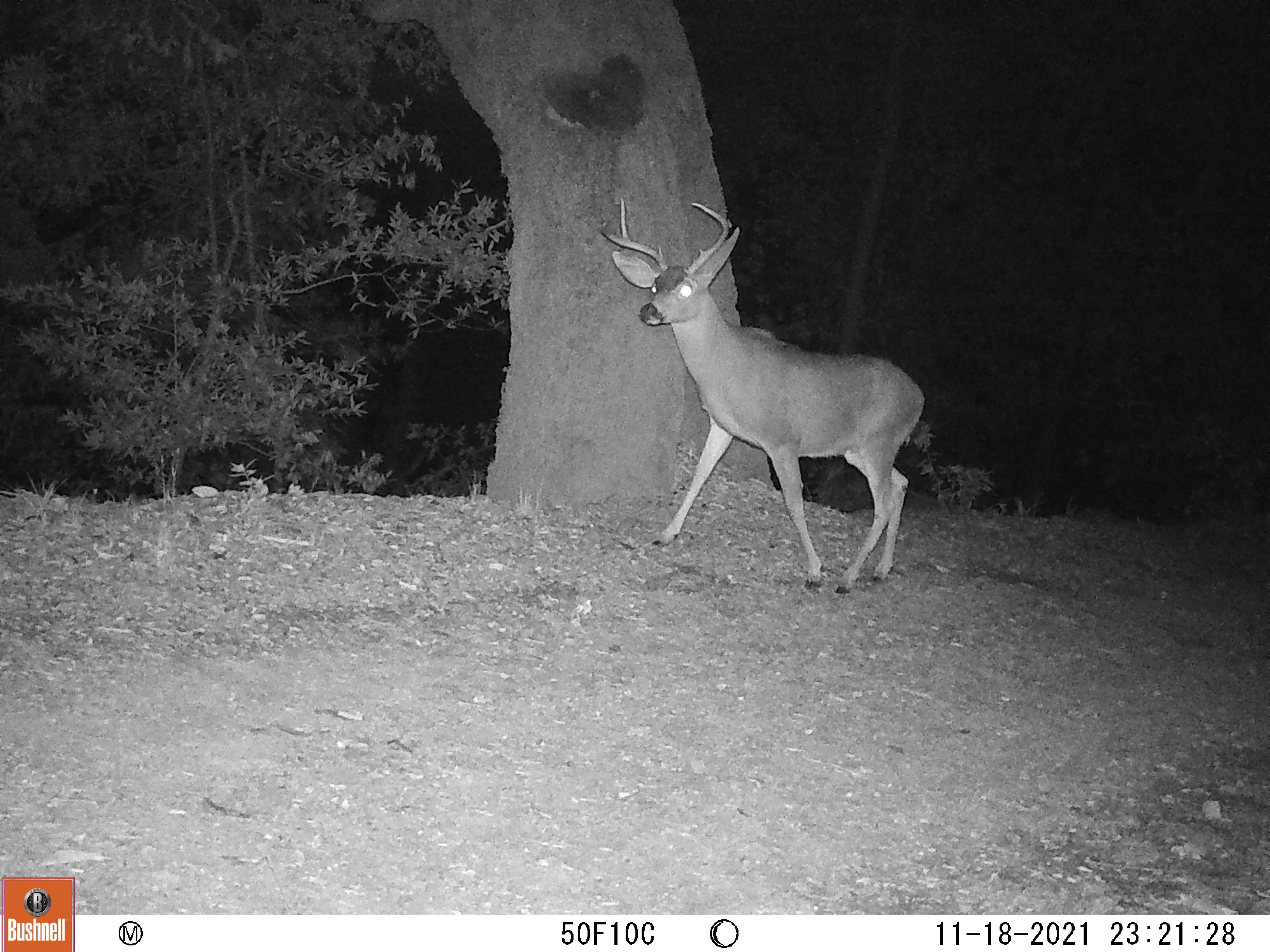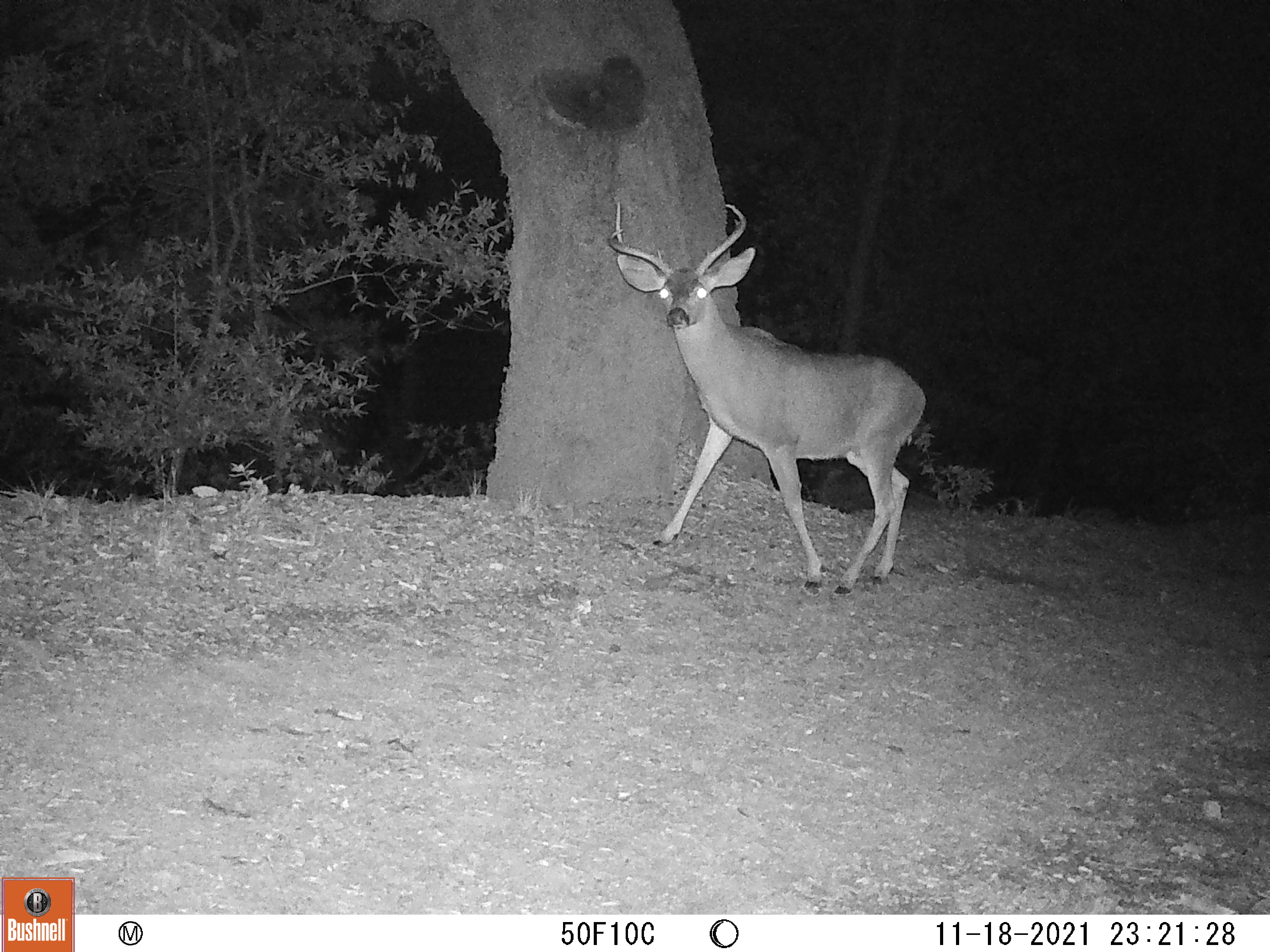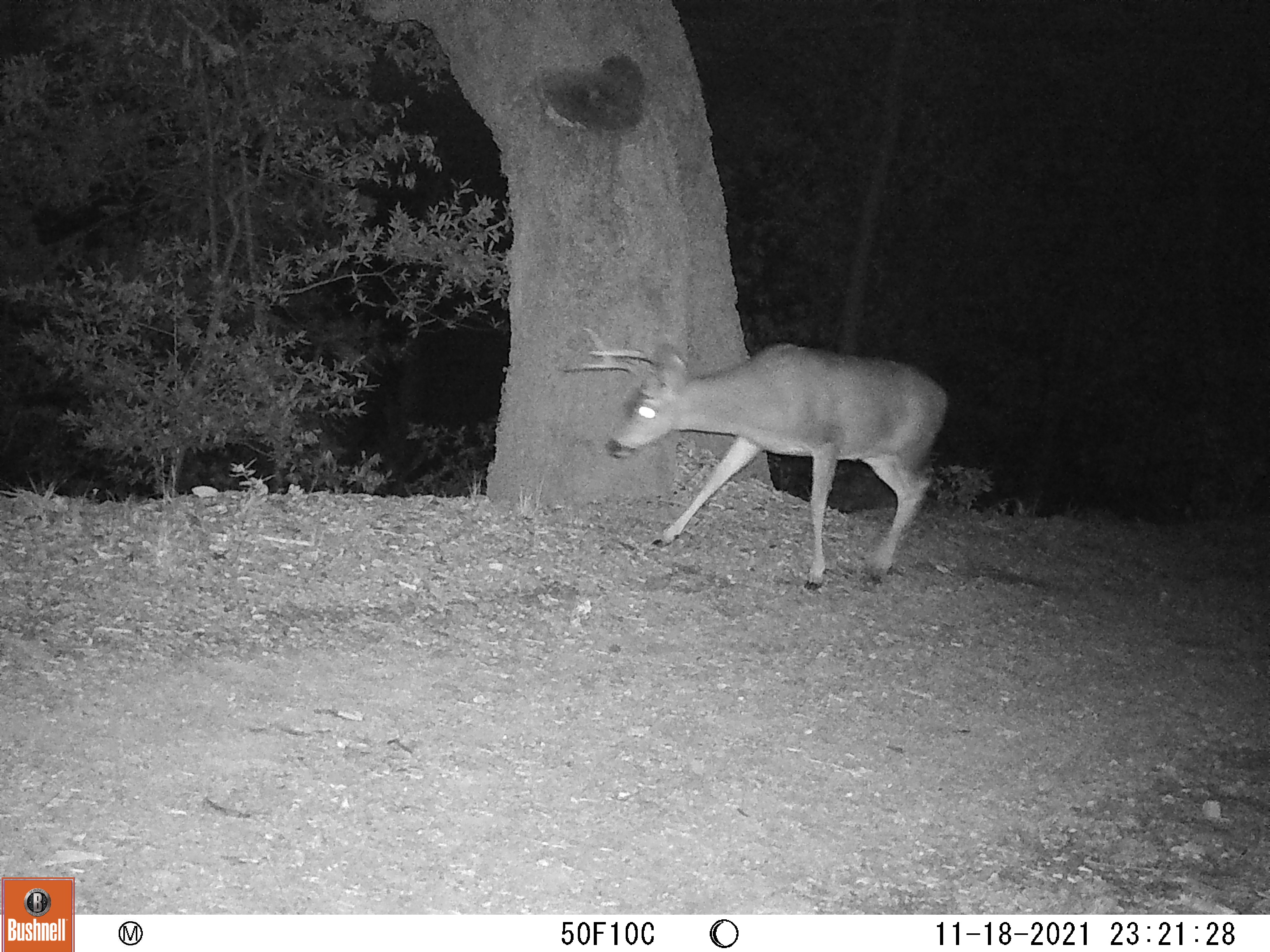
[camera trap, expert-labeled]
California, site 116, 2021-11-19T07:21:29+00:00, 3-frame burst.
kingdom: Animalia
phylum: Chordata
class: Mammalia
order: Artiodactyla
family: Cervidae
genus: Odocoileus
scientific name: Odocoileus hemionus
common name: mule deer